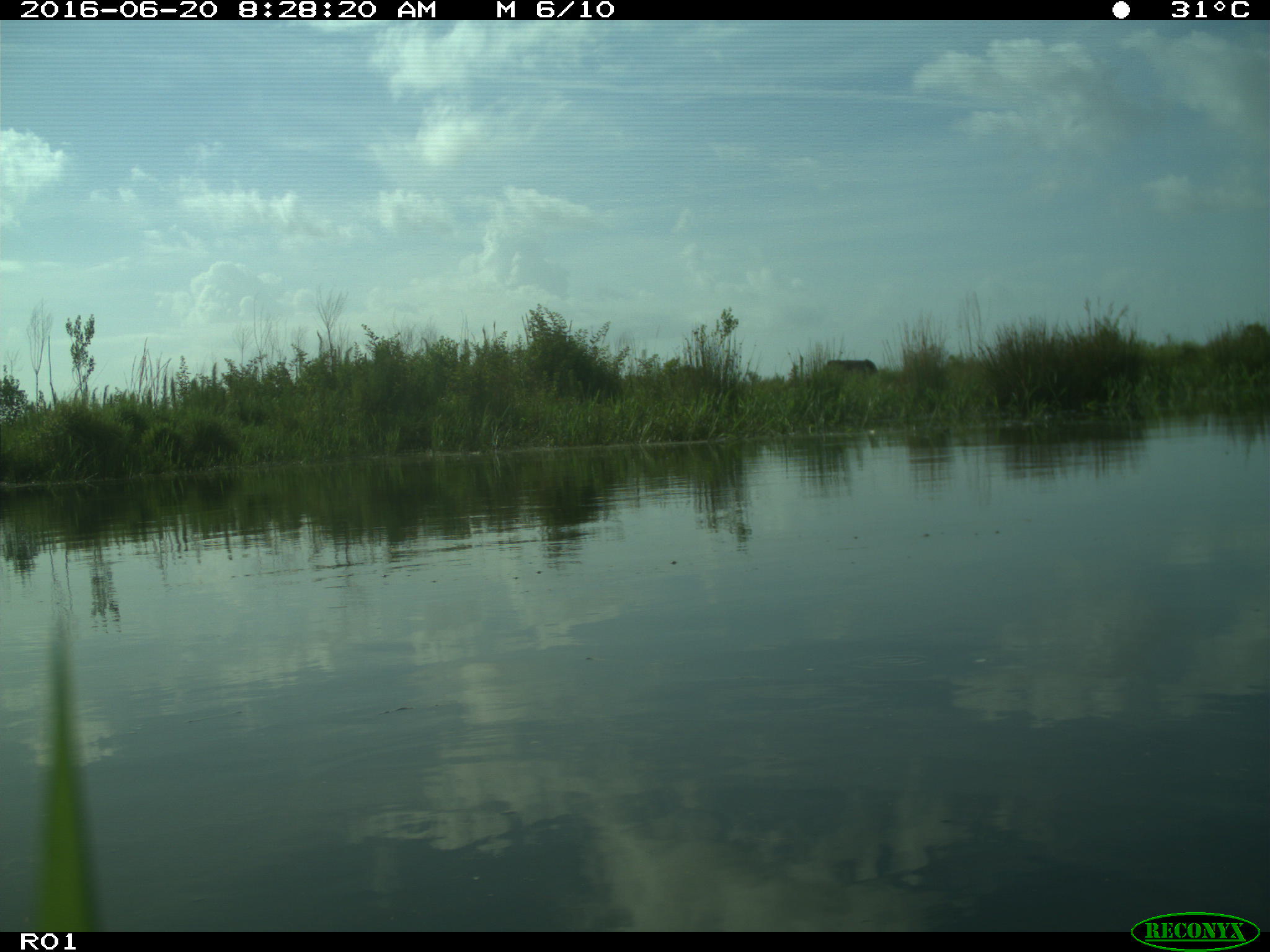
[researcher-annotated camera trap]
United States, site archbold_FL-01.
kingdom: Animalia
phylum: Chordata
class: Mammalia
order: Artiodactyla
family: Bovidae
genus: Bos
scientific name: Bos taurus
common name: domestic cow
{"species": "Bos taurus (domestic cow)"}